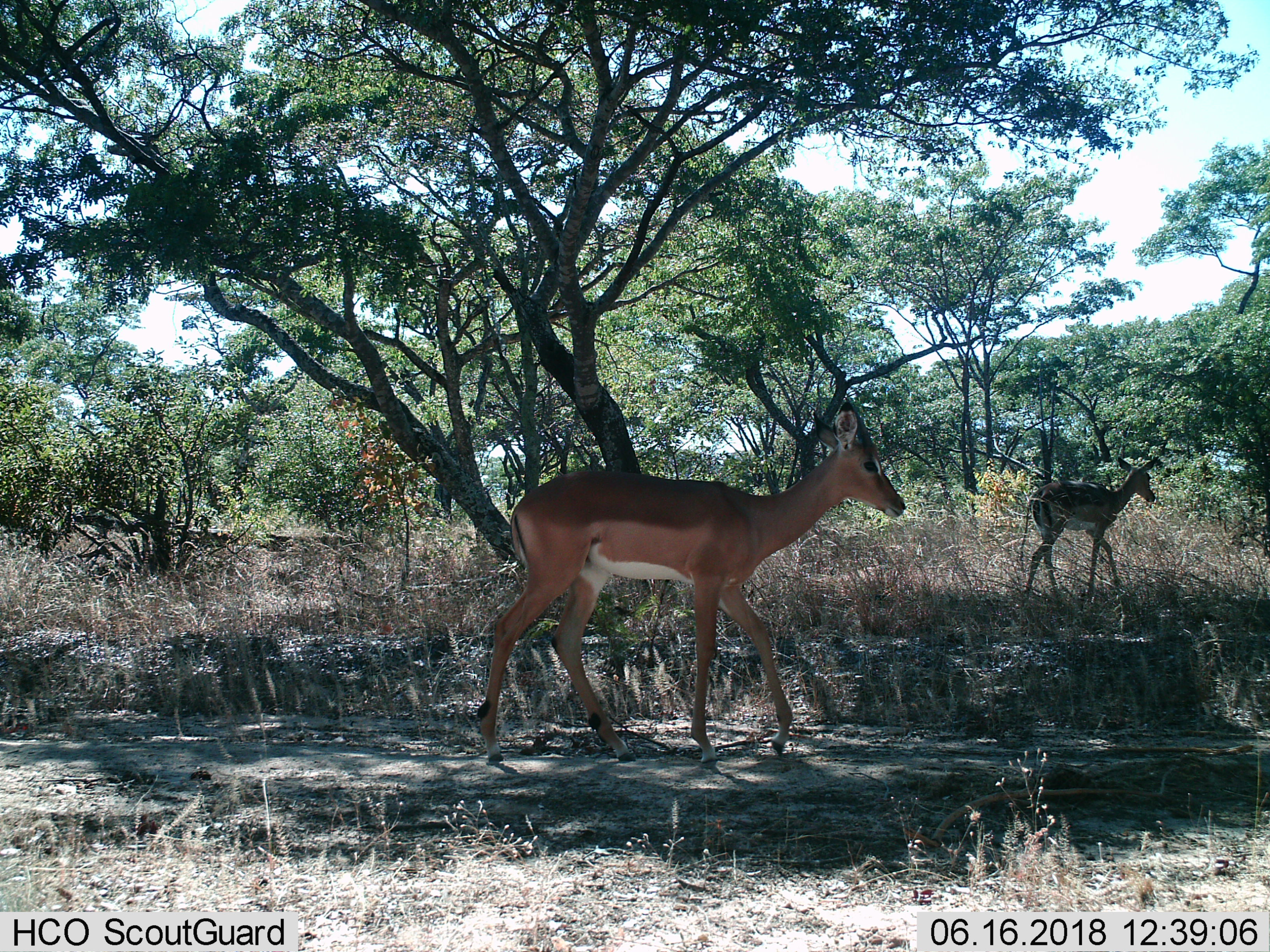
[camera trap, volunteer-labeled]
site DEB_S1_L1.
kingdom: Animalia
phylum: Chordata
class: Mammalia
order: Artiodactyla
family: Bovidae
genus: Aepyceros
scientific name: Aepyceros melampus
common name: impala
Impala (Aepyceros melampus), count 2. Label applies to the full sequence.